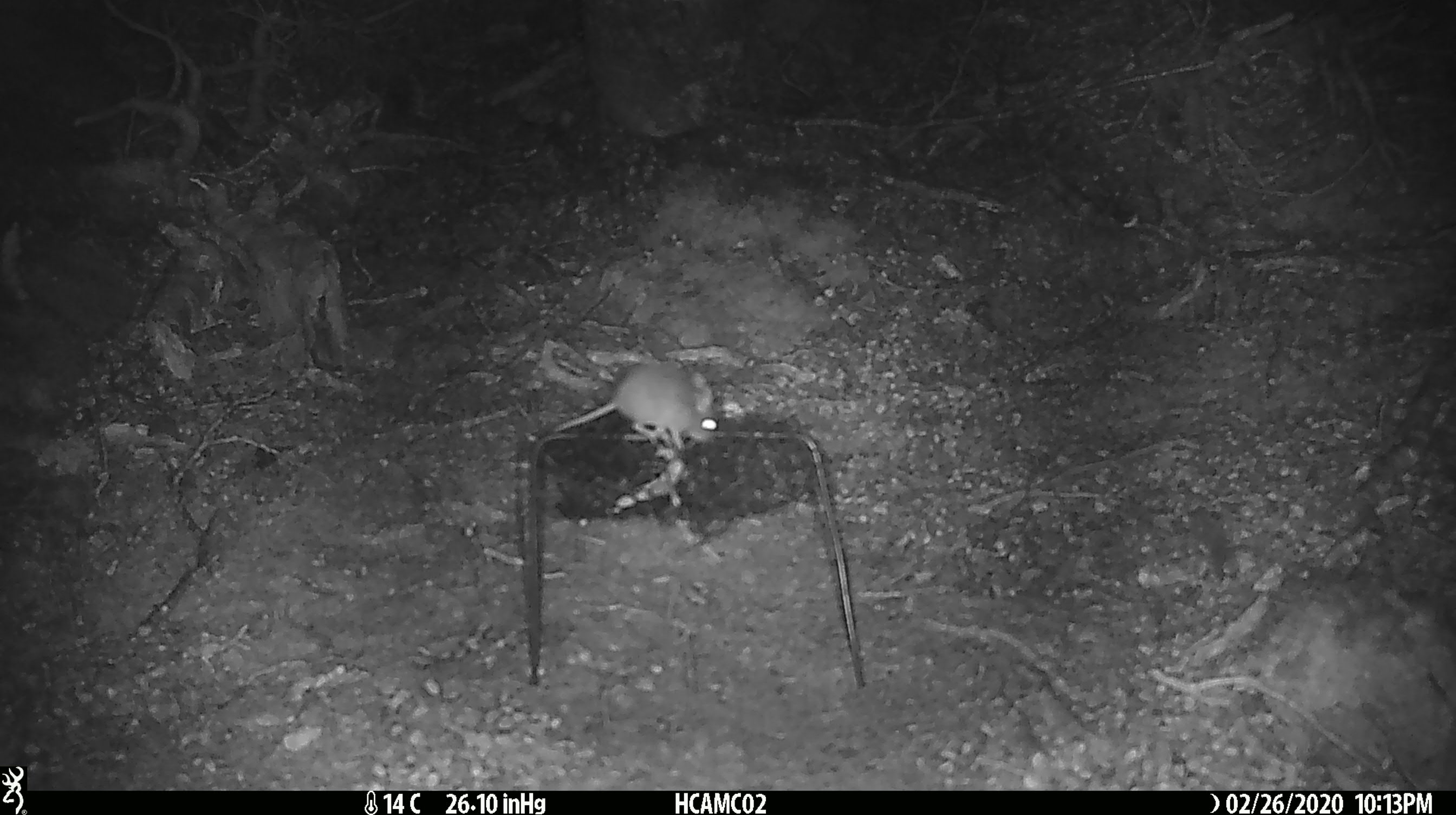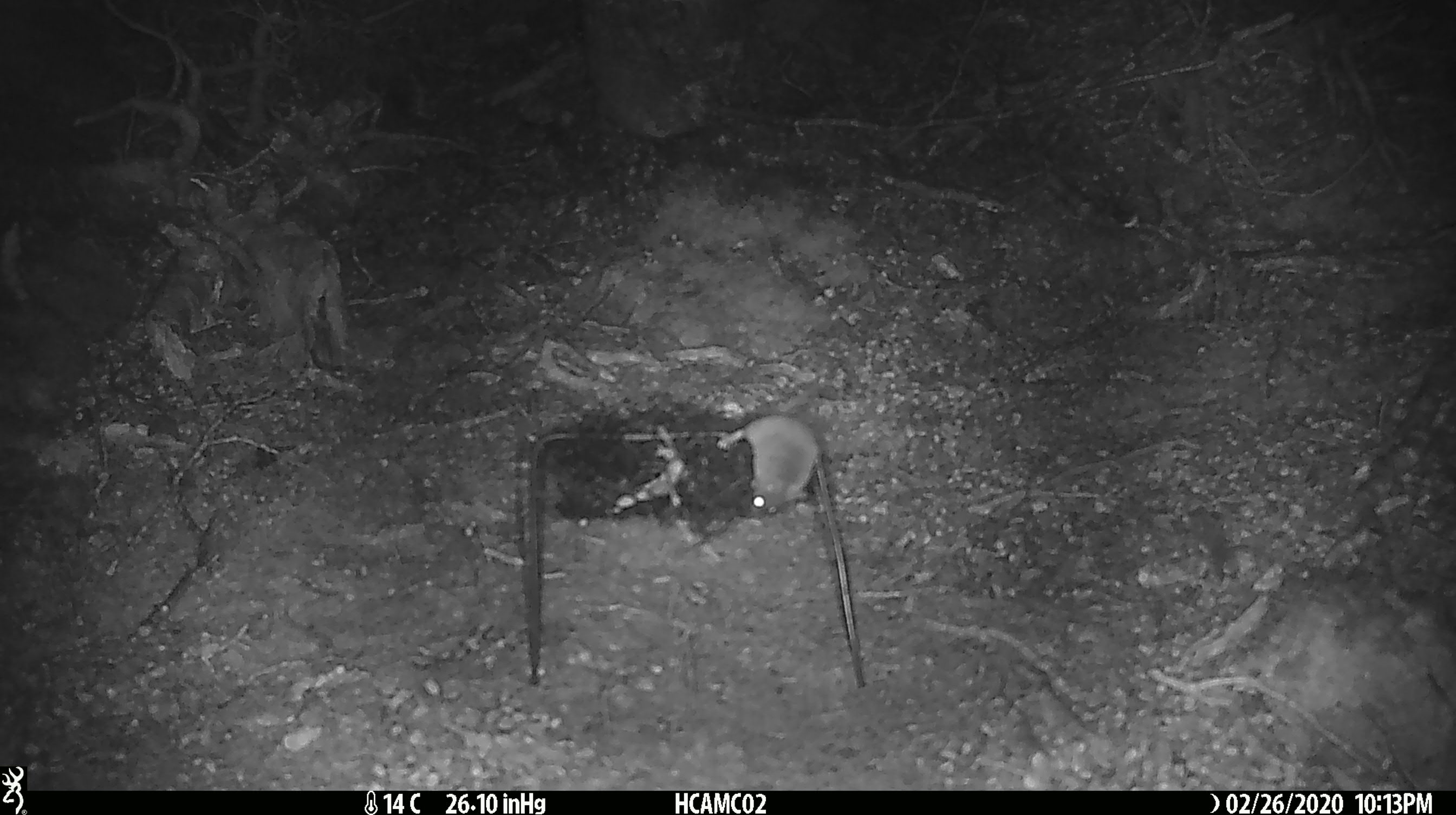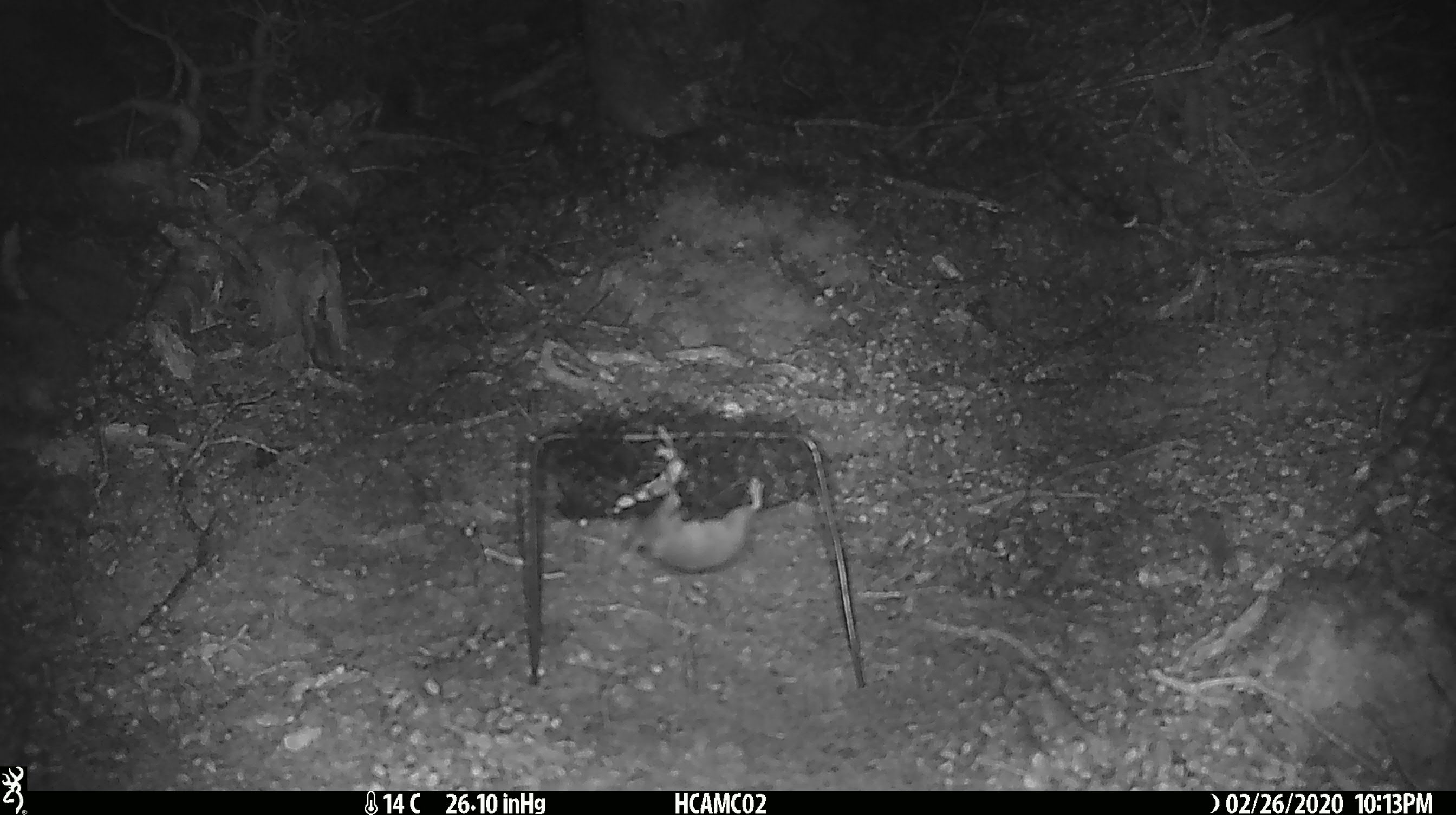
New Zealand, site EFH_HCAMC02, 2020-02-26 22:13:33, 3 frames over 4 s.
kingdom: Animalia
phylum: Chordata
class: Mammalia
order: Rodentia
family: Muridae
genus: Mus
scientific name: Mus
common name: mouse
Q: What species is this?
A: Mouse (Mus).